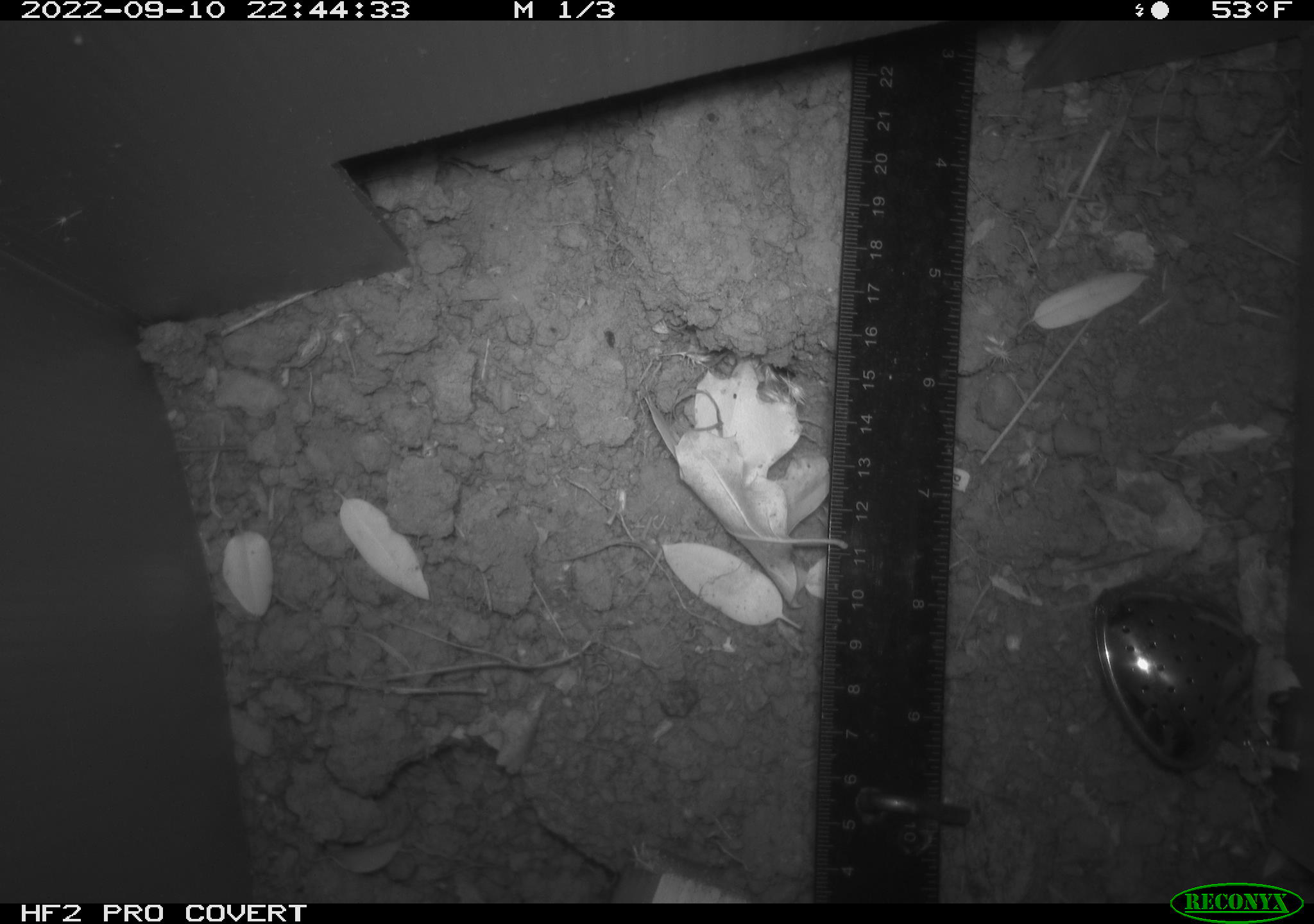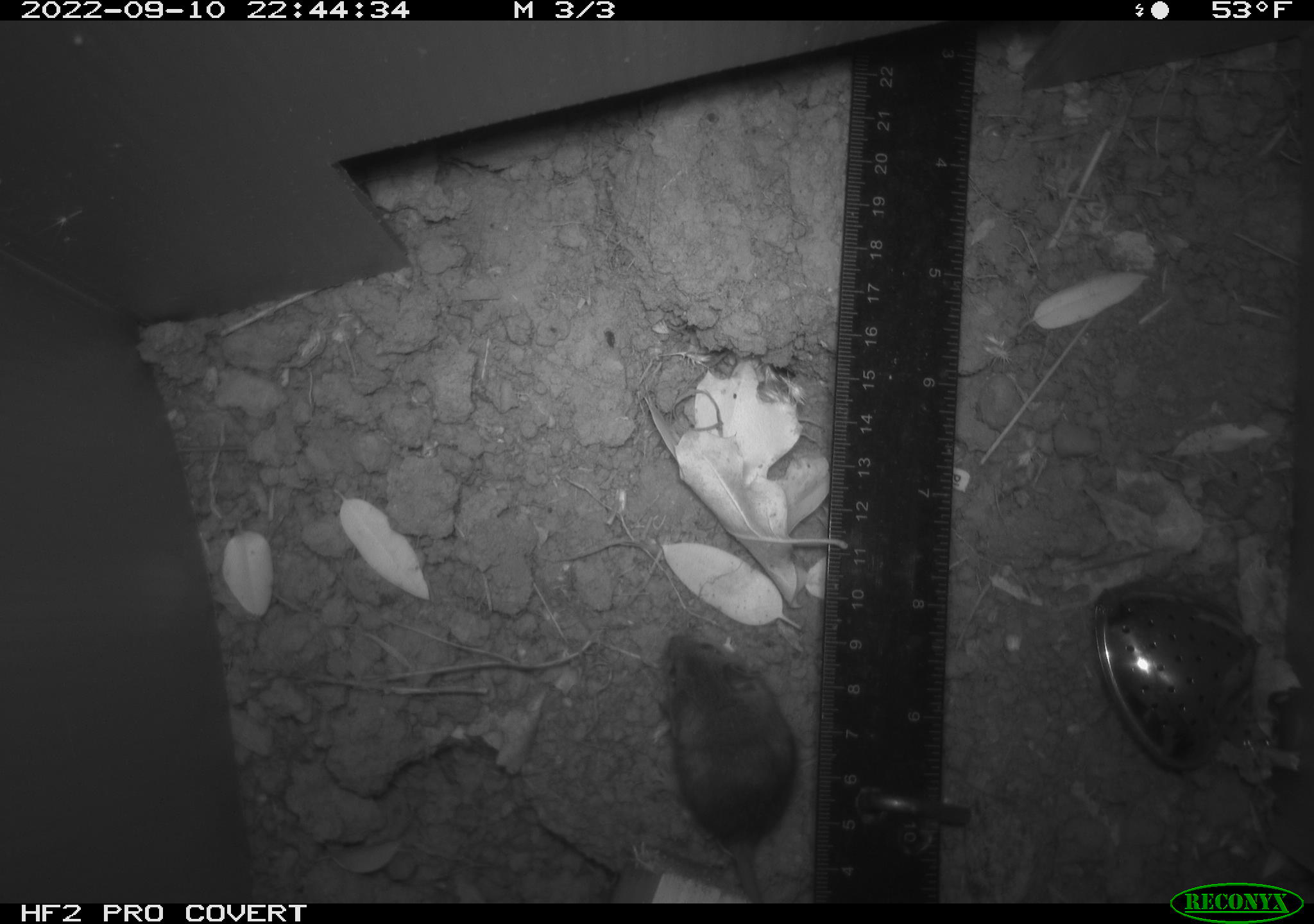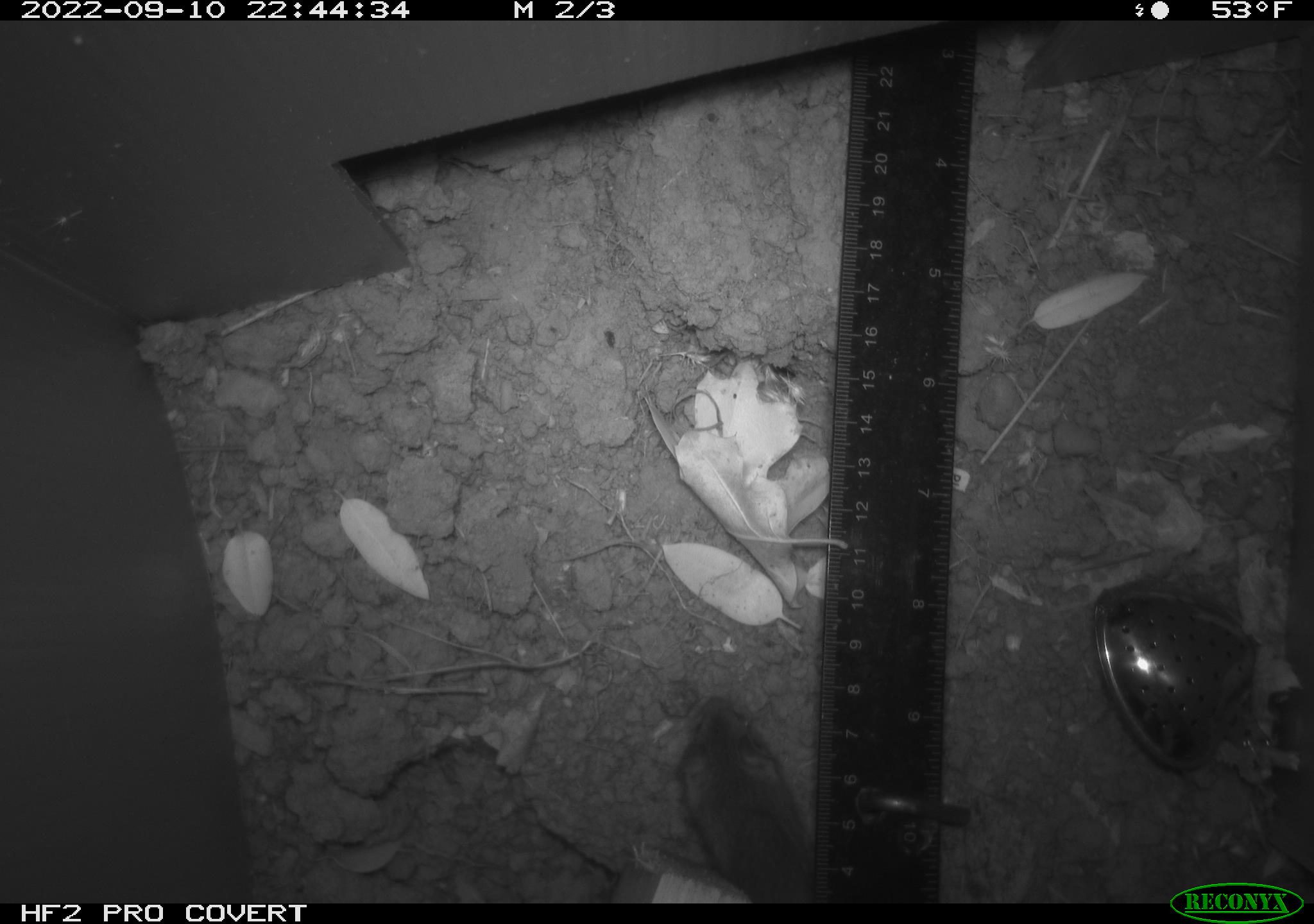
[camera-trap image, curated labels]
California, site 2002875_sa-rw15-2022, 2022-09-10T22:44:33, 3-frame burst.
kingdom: Animalia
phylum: Chordata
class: Mammalia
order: Rodentia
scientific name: Rodentia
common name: mouse species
Mouse species (Rodentia).